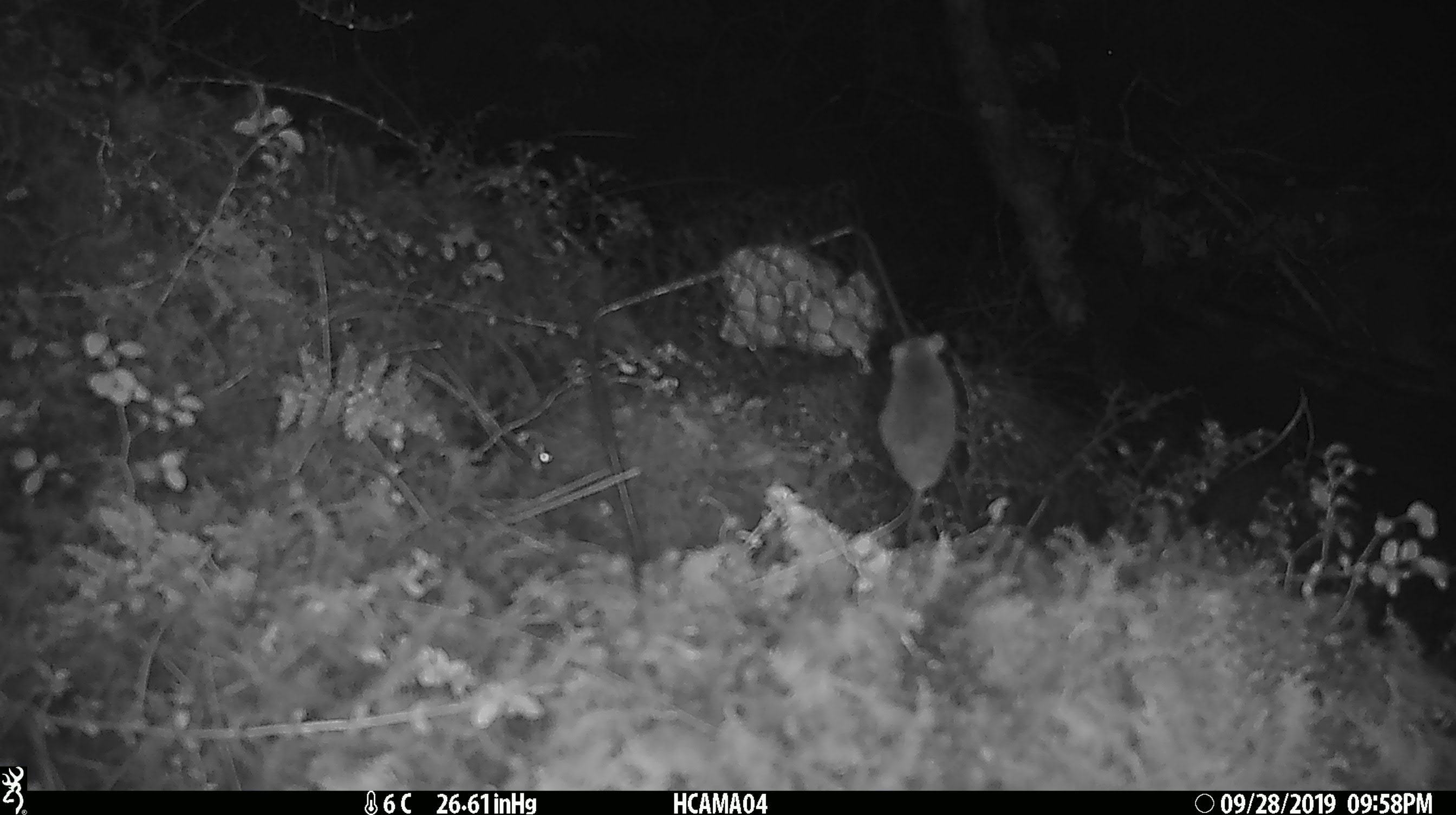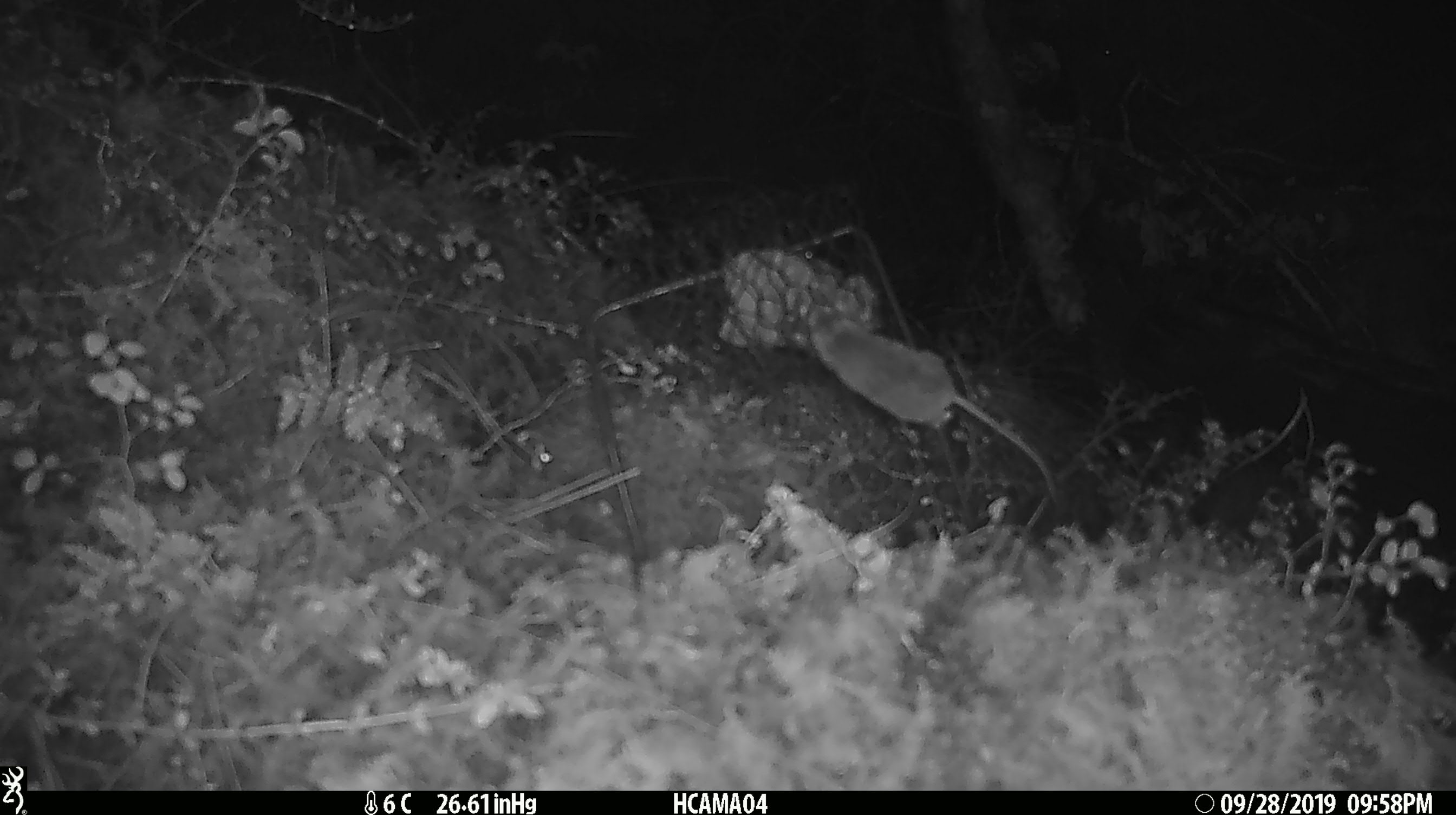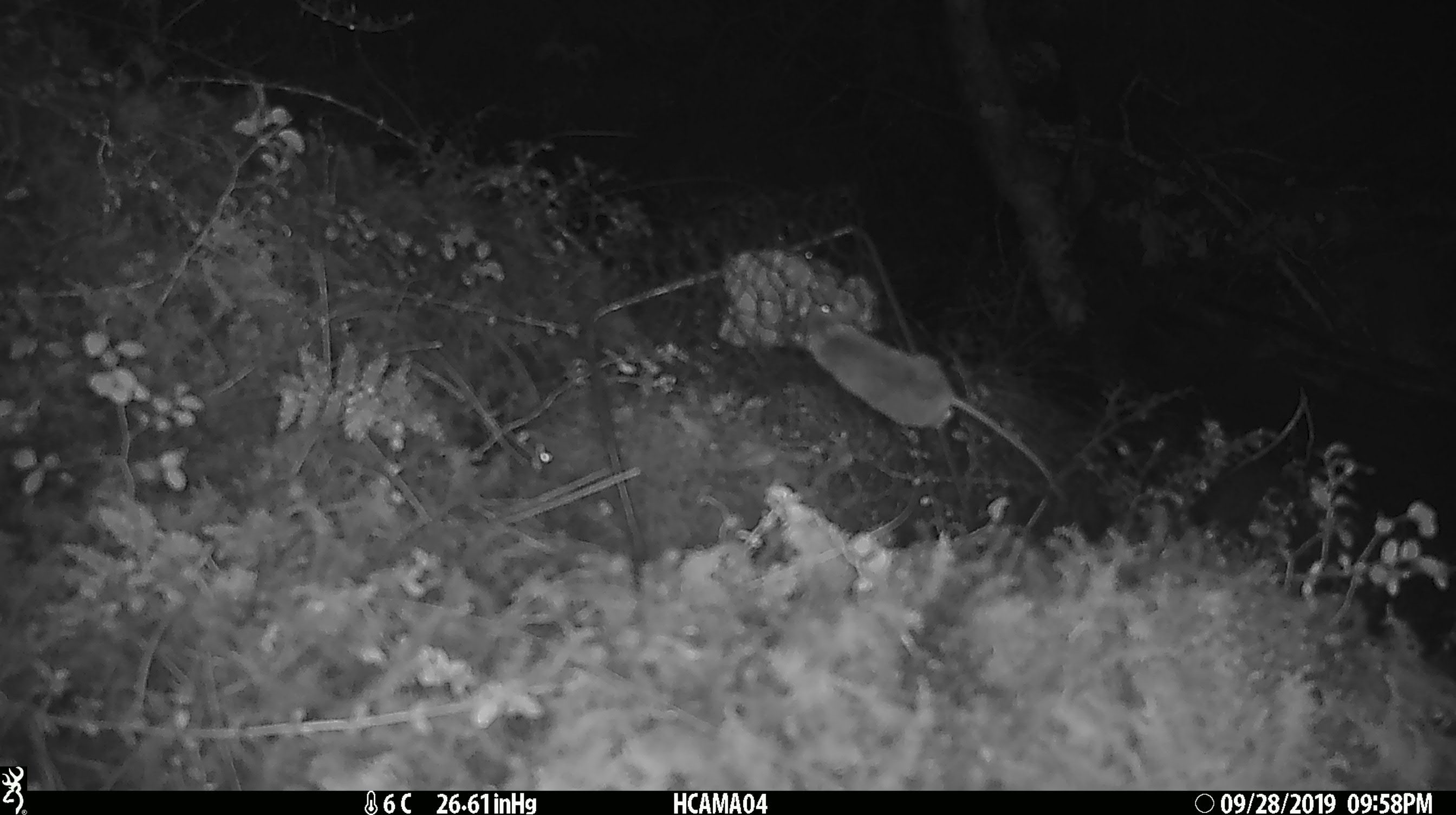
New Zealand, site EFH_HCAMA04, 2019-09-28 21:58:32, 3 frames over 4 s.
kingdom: Animalia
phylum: Chordata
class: Mammalia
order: Rodentia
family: Muridae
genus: Mus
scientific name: Mus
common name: mouse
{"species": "mouse (Mus)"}